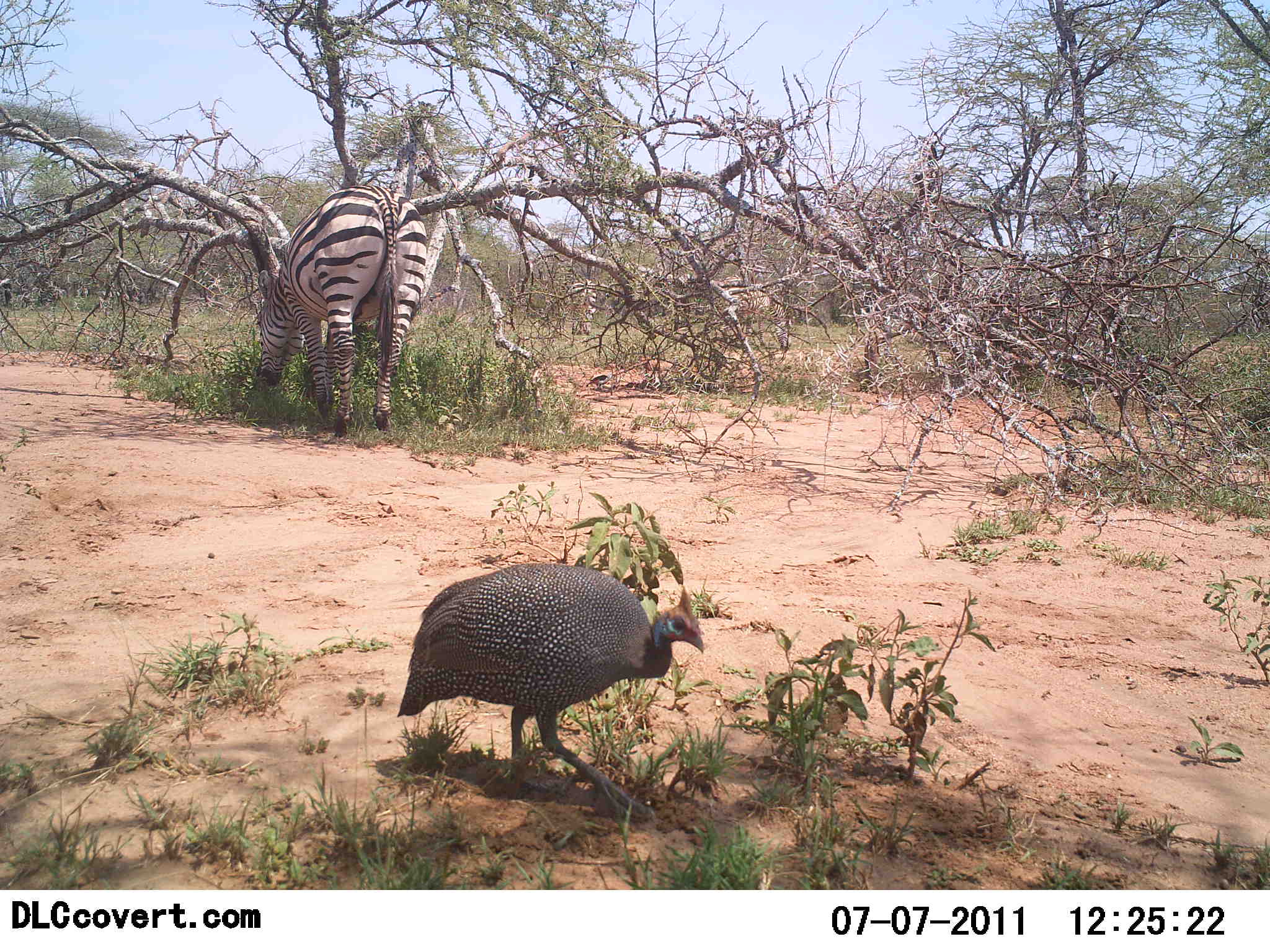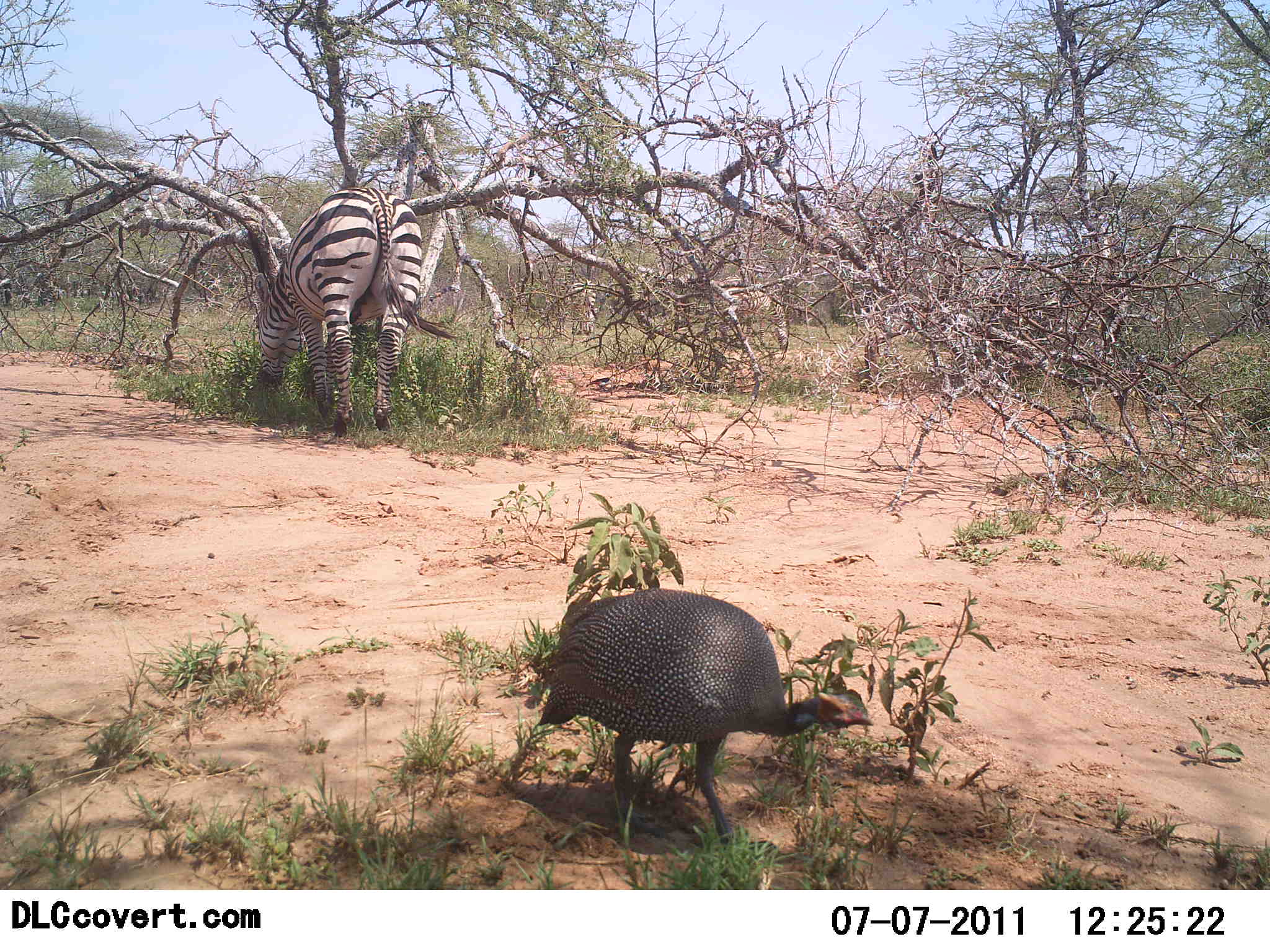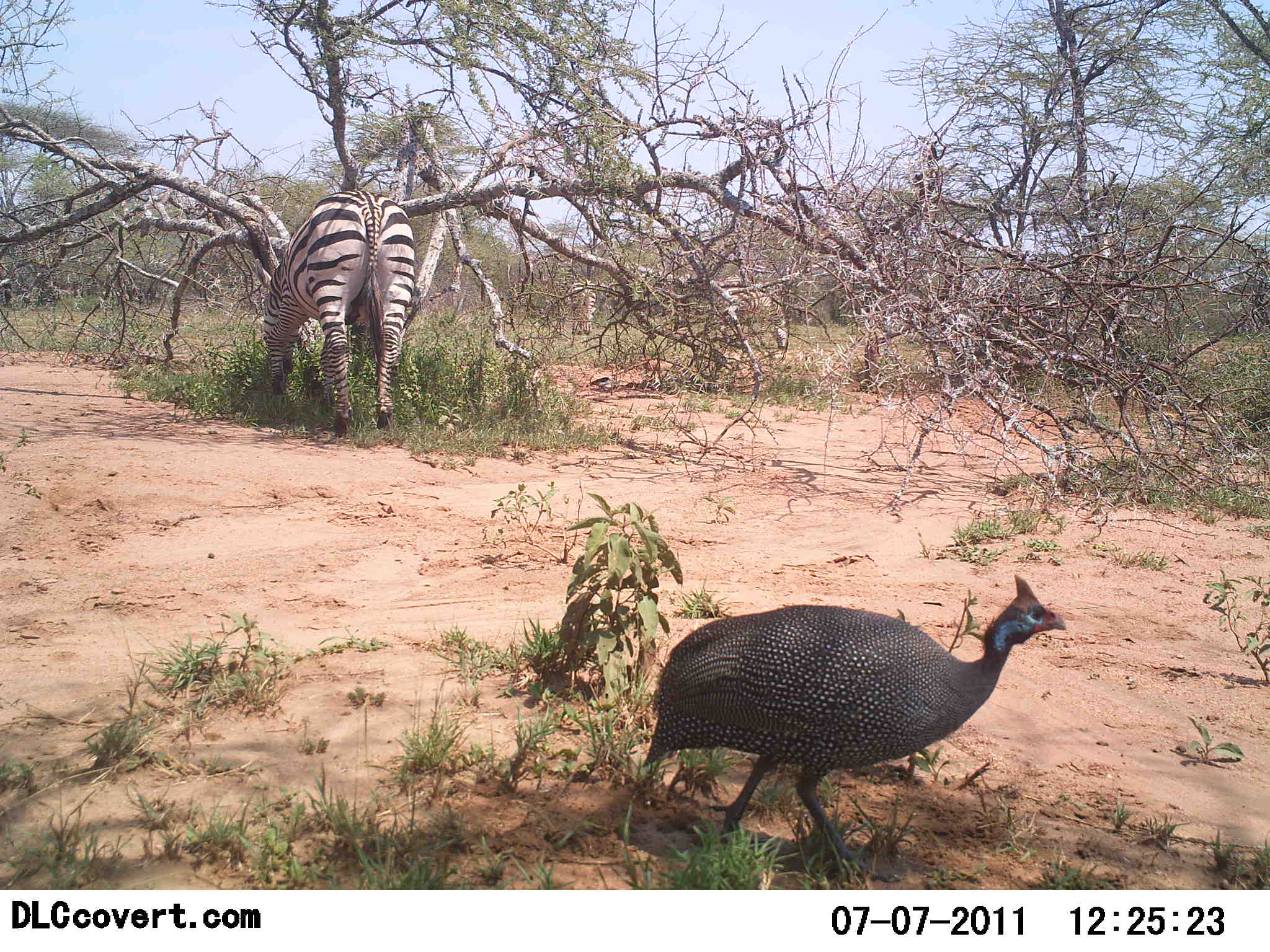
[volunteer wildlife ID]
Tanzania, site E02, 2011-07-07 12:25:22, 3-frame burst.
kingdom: Animalia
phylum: Chordata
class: Aves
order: Galliformes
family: Numididae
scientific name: Numididae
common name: guinea fowl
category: guineafowl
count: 1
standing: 8%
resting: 0%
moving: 92%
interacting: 0%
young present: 0%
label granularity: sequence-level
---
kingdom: Animalia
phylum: Chordata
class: Mammalia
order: Perissodactyla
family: Equidae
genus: Equus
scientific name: Equus quagga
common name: plains zebra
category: zebra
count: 1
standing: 33%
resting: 0%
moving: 0%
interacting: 0%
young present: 0%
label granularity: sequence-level